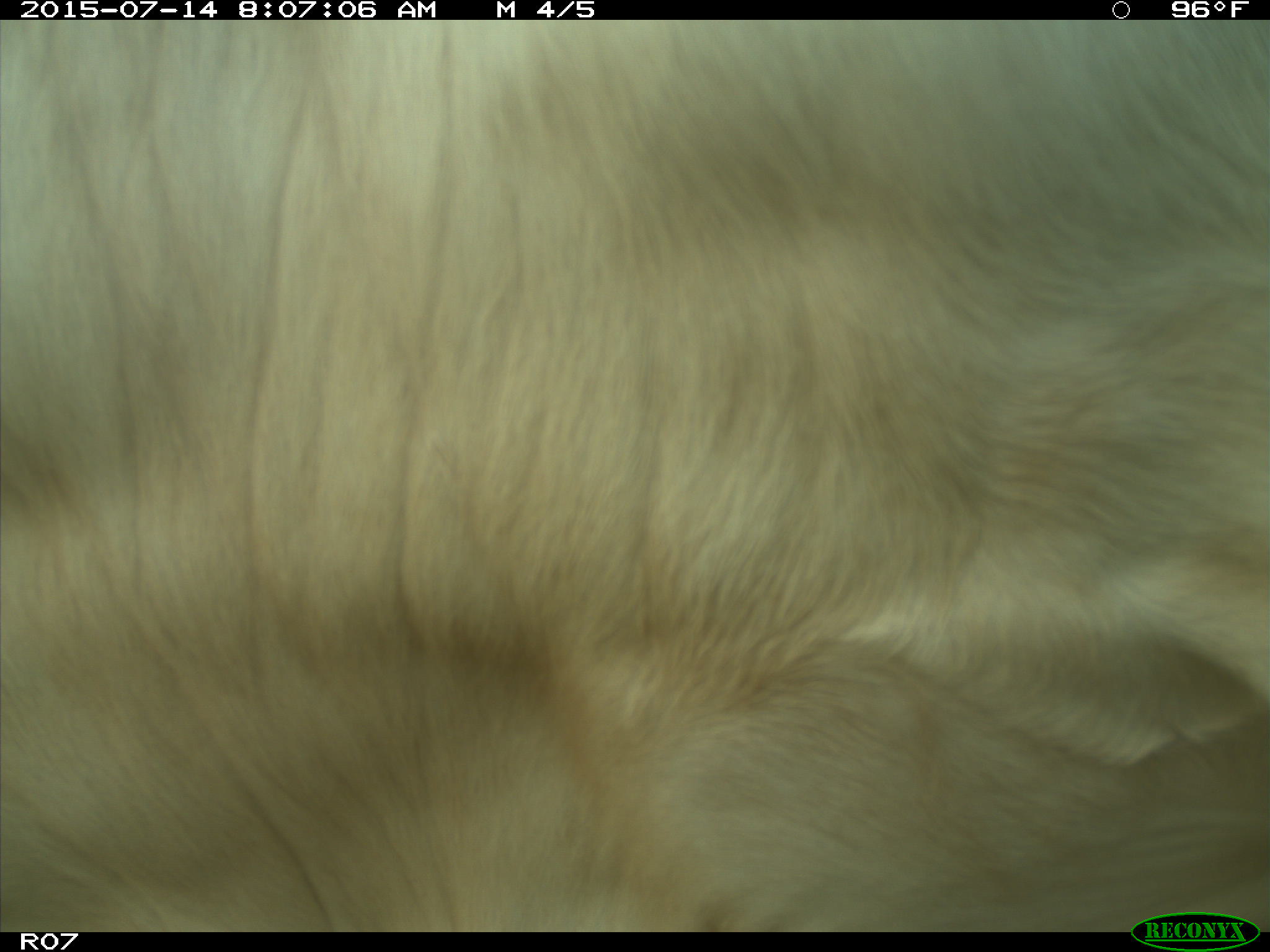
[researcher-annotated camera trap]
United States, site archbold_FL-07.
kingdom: Animalia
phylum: Chordata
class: Mammalia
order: Artiodactyla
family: Bovidae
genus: Bos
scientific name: Bos taurus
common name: domestic cow